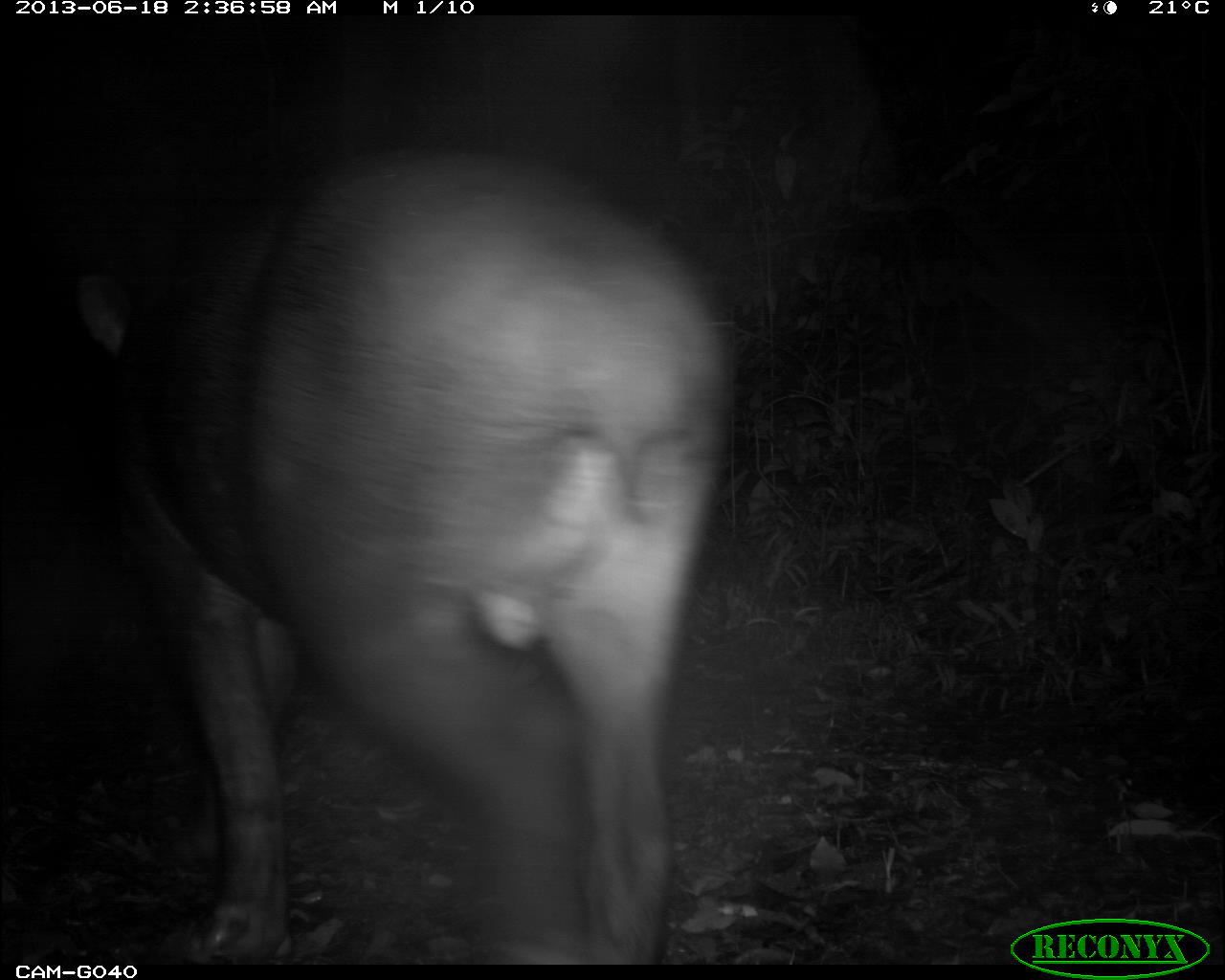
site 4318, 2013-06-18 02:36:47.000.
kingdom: Animalia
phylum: Chordata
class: Mammalia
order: Perissodactyla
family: Tapiridae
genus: Tapirus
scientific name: Tapirus bairdii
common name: baird's tapir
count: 1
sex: male